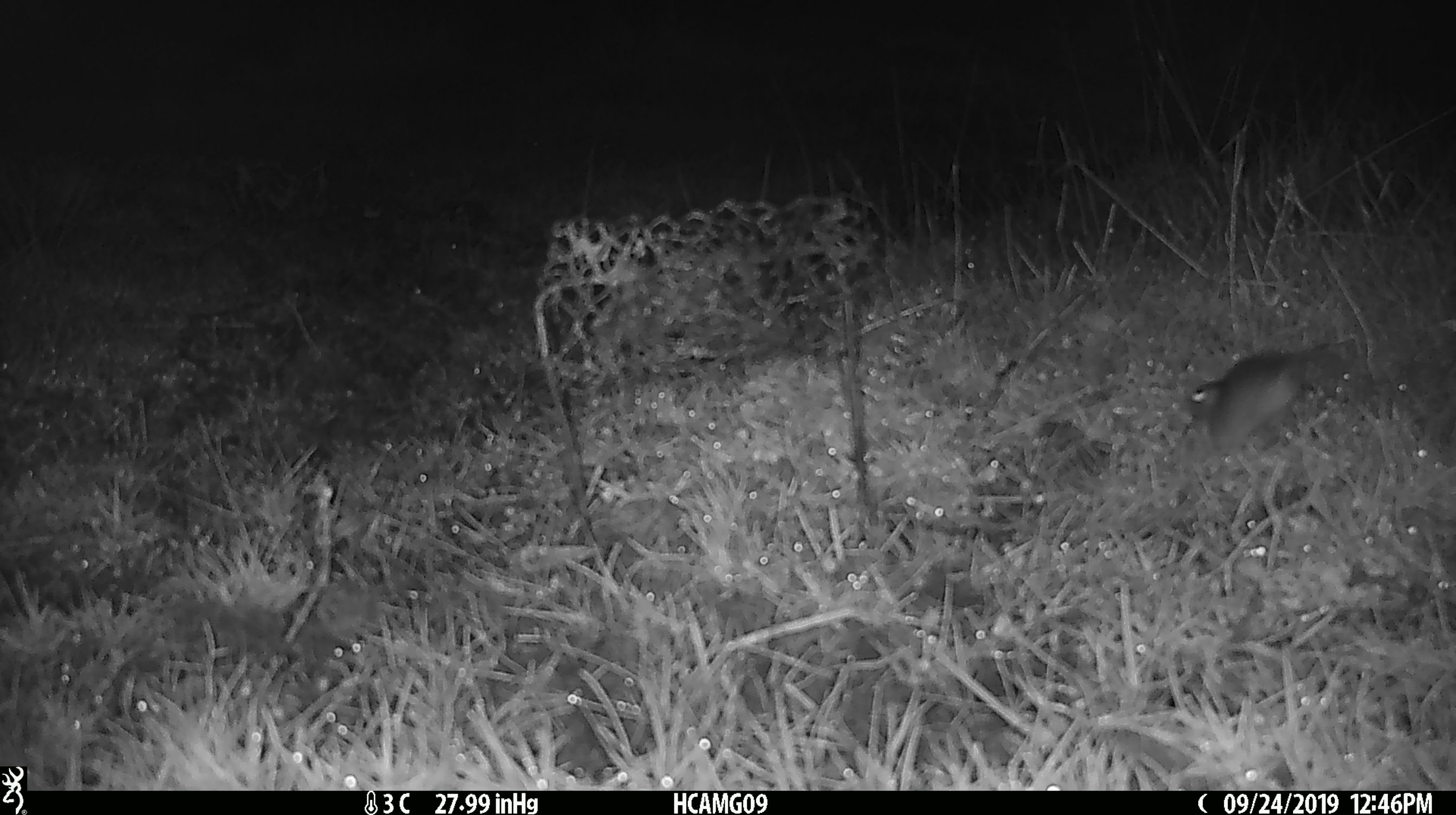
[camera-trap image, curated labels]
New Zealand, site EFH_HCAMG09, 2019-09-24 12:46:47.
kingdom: Animalia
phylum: Chordata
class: Mammalia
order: Rodentia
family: Muridae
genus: Mus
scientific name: Mus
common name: mouse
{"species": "mouse (Mus)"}